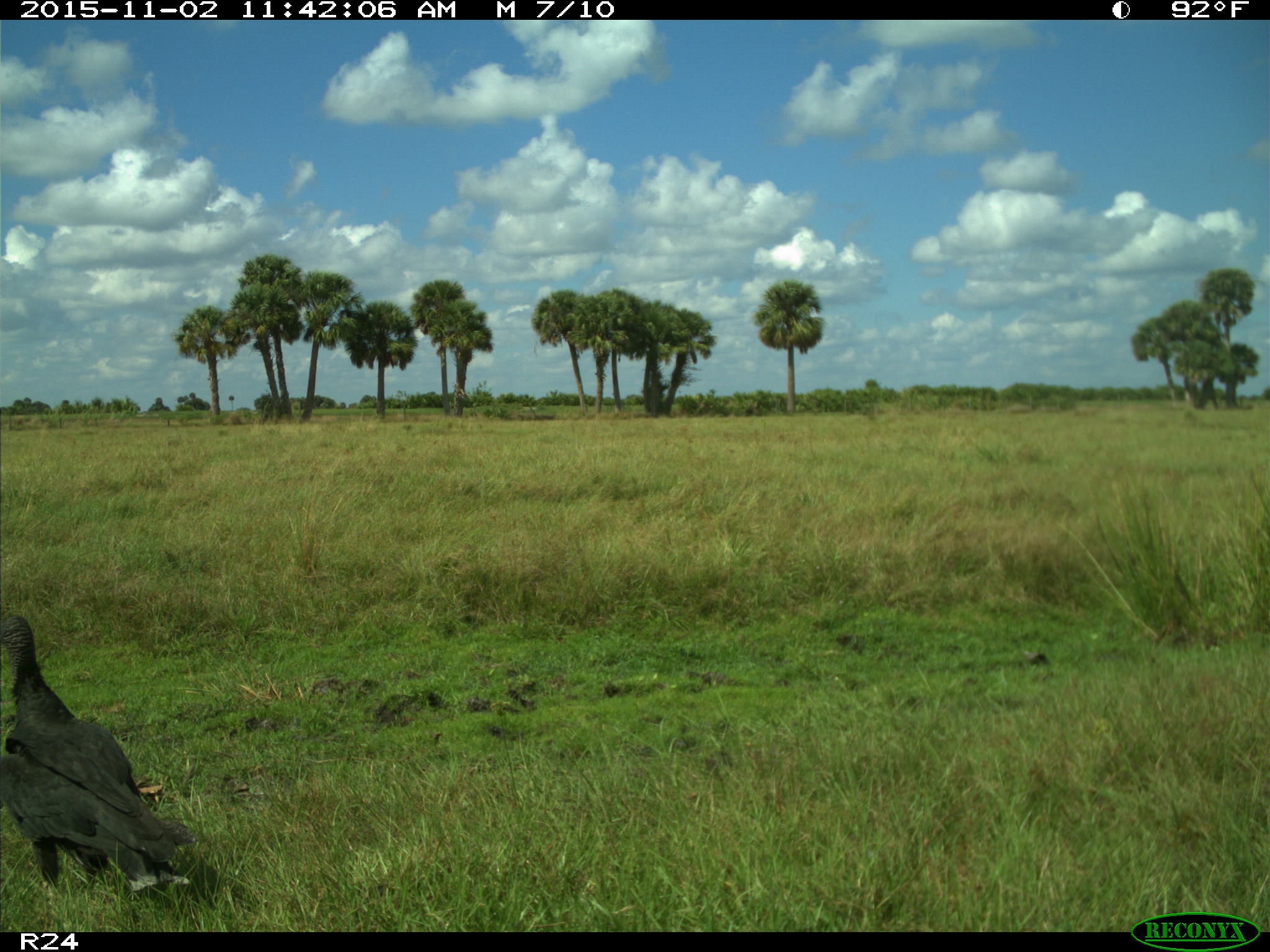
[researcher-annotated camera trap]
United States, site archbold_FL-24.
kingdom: Animalia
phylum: Chordata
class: Aves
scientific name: Aves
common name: birds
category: unidentified bird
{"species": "unidentified bird (birds) (Aves)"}